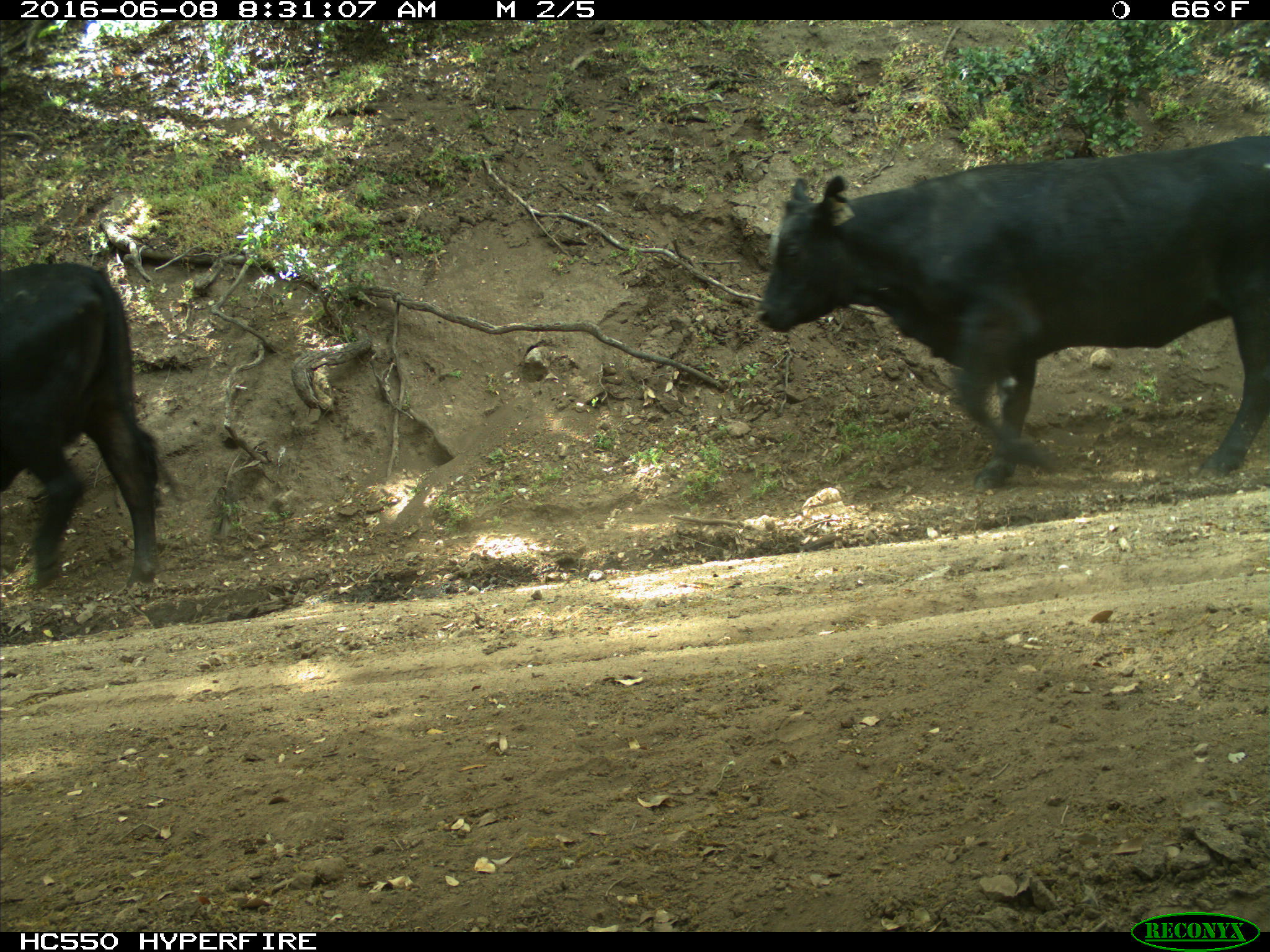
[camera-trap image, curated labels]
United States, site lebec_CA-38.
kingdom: Animalia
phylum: Chordata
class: Mammalia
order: Artiodactyla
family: Bovidae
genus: Bos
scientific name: Bos taurus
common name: domestic cow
Bos taurus (domestic cow).